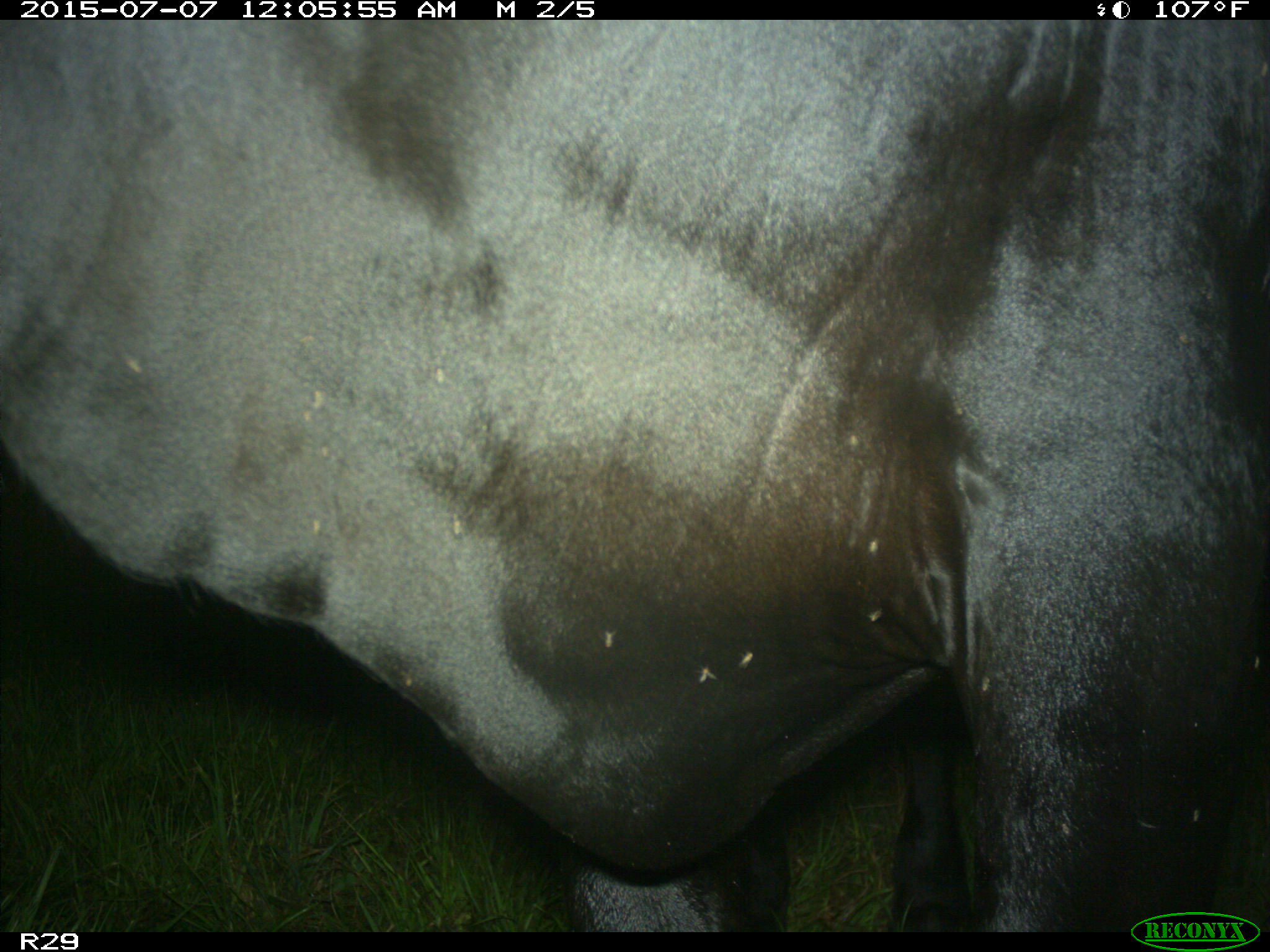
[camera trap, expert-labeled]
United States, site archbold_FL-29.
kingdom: Animalia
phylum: Chordata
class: Mammalia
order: Artiodactyla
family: Bovidae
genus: Bos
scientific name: Bos taurus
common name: domestic cow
Bos taurus (domestic cow).